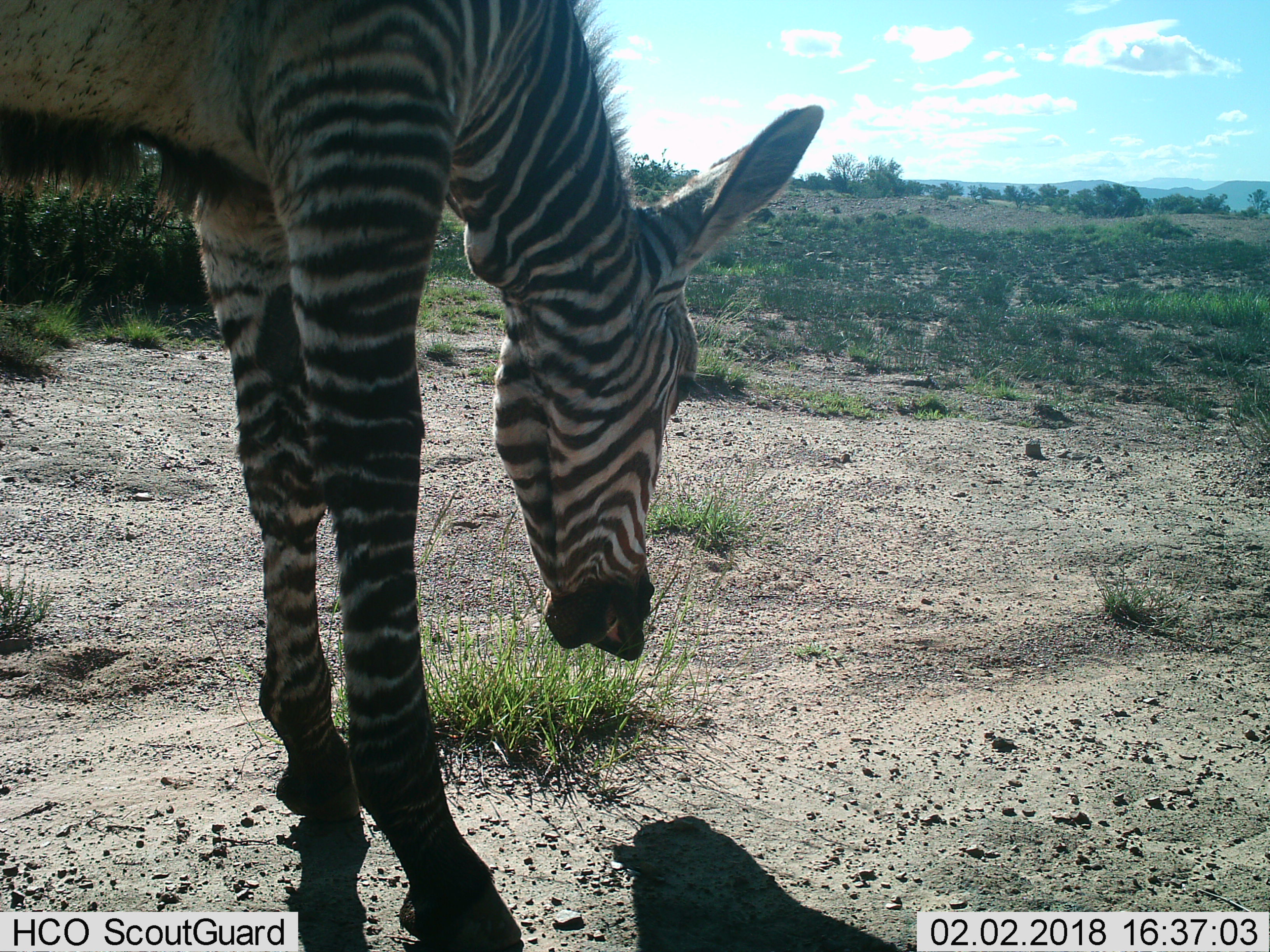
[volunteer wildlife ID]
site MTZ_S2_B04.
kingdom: Animalia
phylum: Chordata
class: Mammalia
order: Perissodactyla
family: Equidae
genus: Equus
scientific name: Equus zebra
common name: mountain zebra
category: zebramountain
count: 1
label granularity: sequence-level